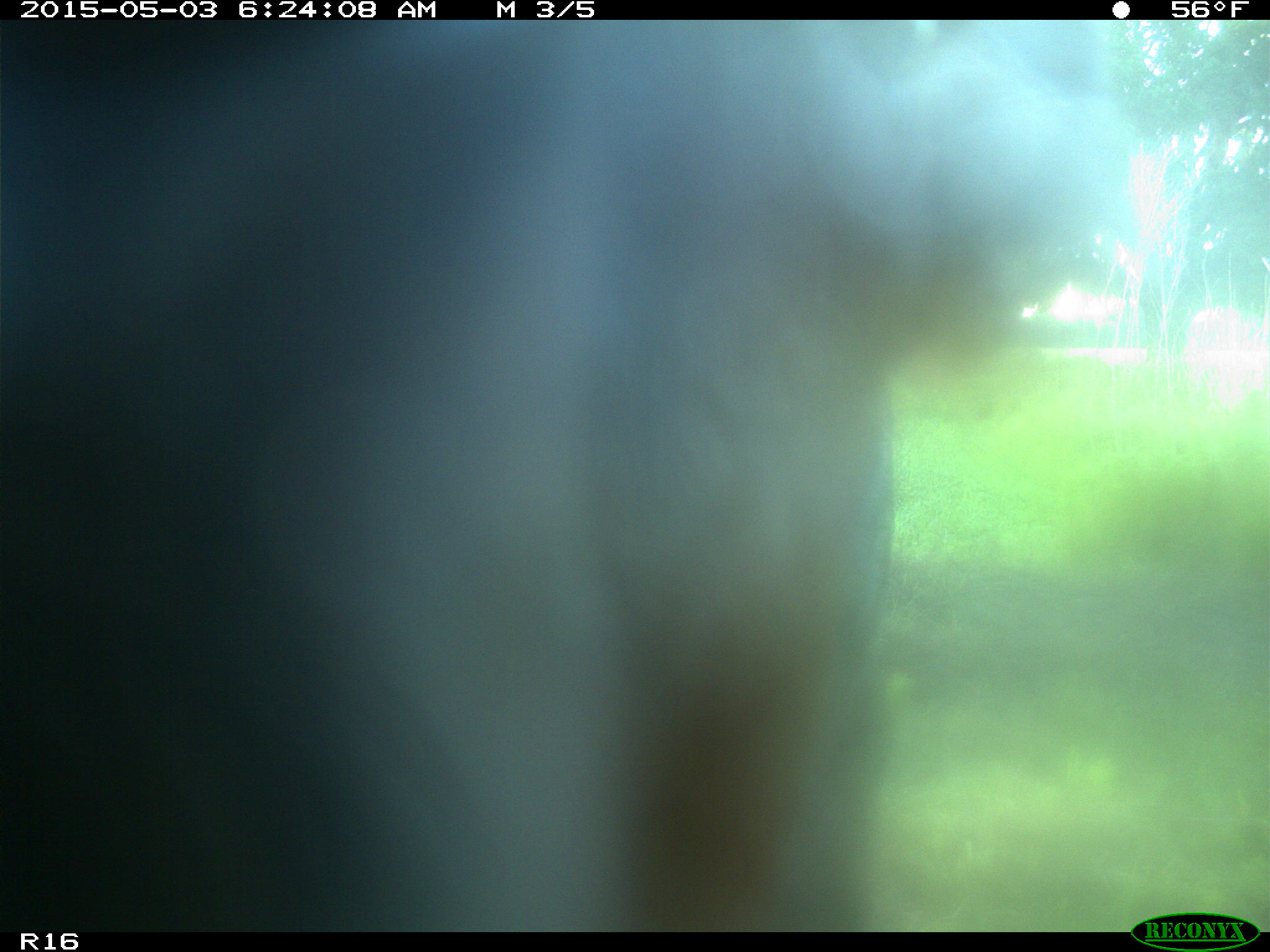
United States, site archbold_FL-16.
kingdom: Animalia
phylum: Chordata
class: Mammalia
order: Artiodactyla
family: Bovidae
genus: Bos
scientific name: Bos taurus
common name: domestic cow